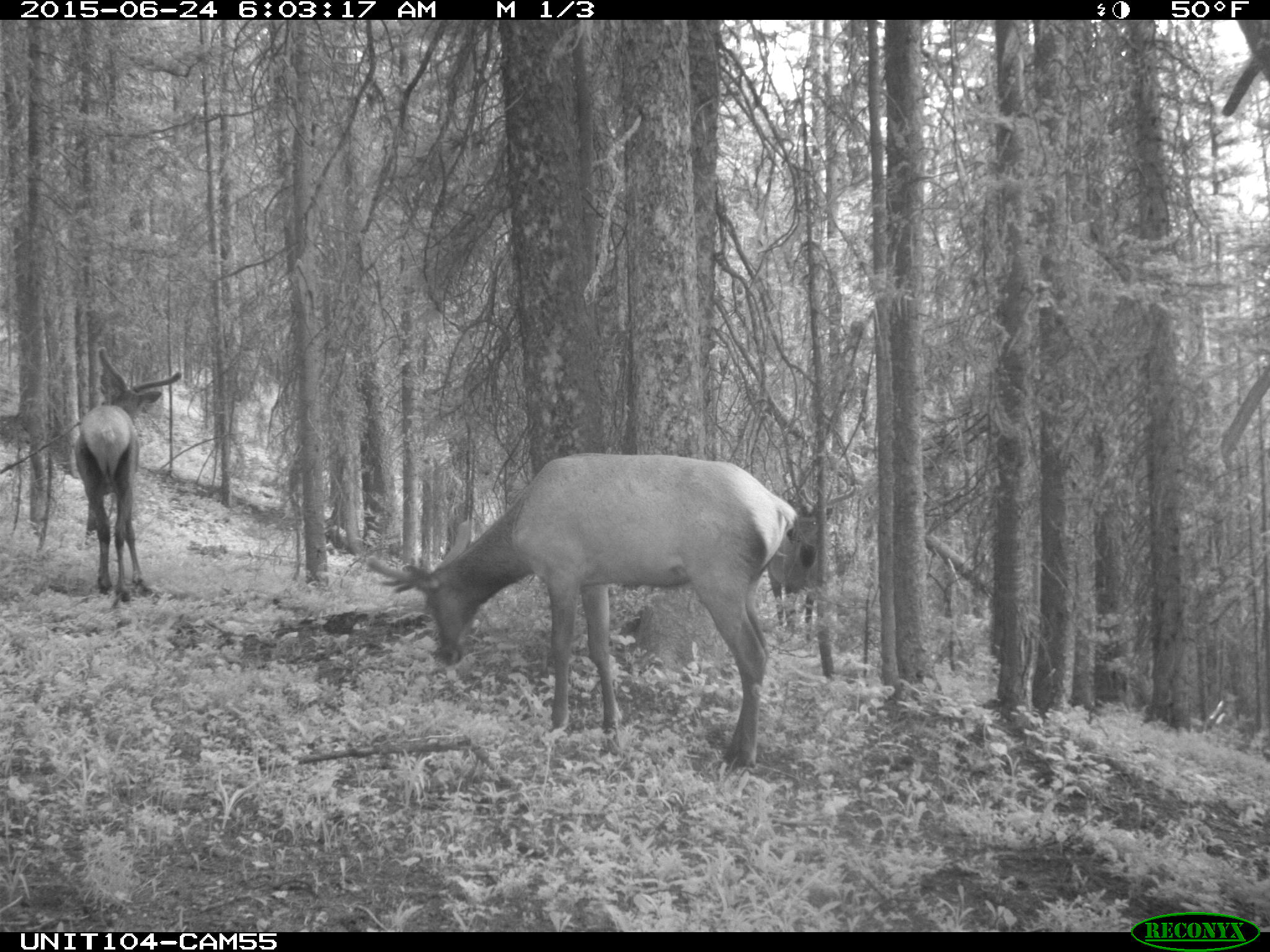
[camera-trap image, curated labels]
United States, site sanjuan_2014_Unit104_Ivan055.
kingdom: Animalia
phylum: Chordata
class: Mammalia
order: Artiodactyla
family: Cervidae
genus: Cervus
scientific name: Cervus elaphus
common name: red deer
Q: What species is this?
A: Cervus elaphus (red deer).